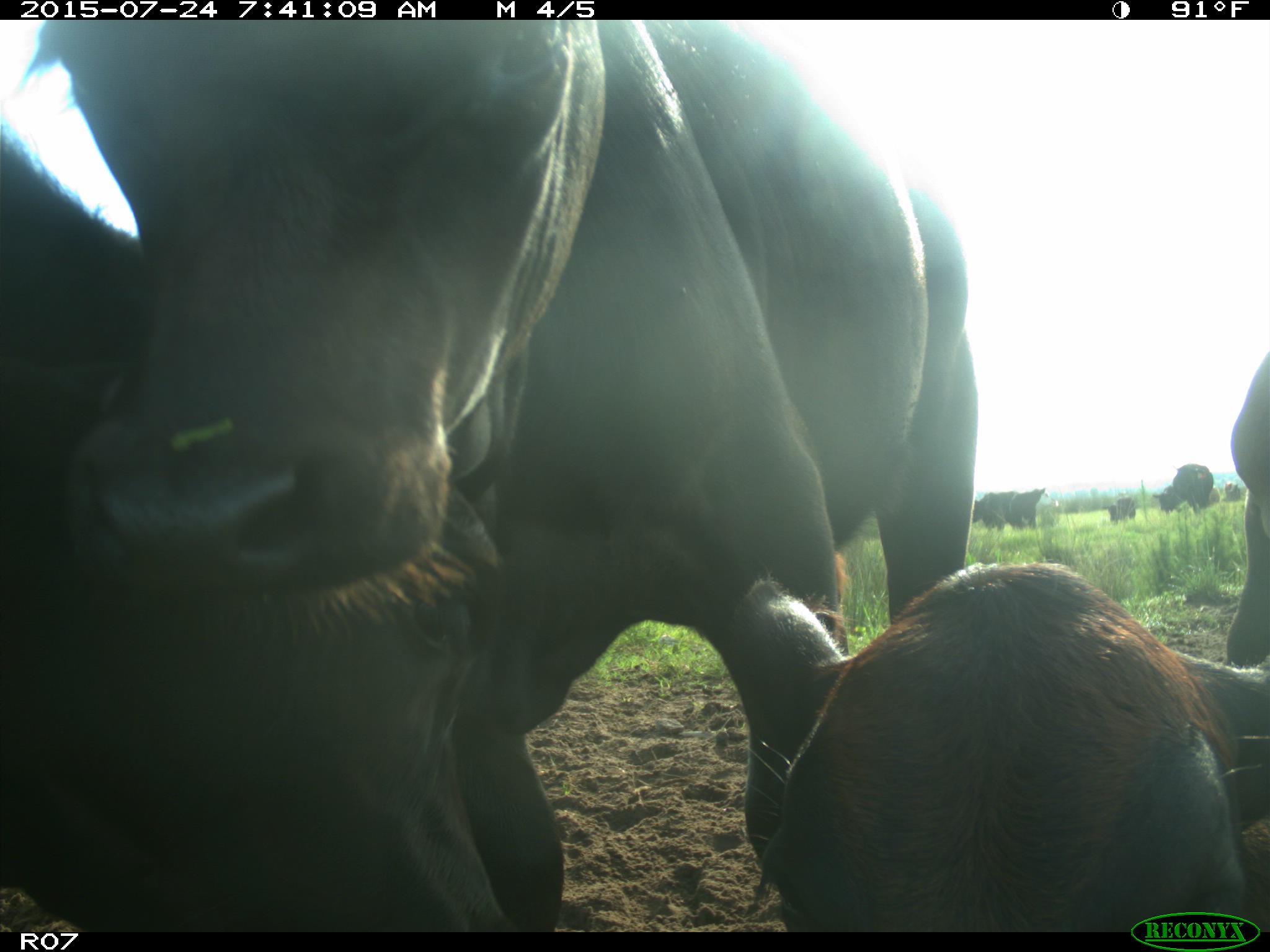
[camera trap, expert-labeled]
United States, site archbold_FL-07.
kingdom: Animalia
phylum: Chordata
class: Mammalia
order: Artiodactyla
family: Bovidae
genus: Bos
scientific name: Bos taurus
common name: domestic cow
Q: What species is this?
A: Bos taurus (domestic cow).